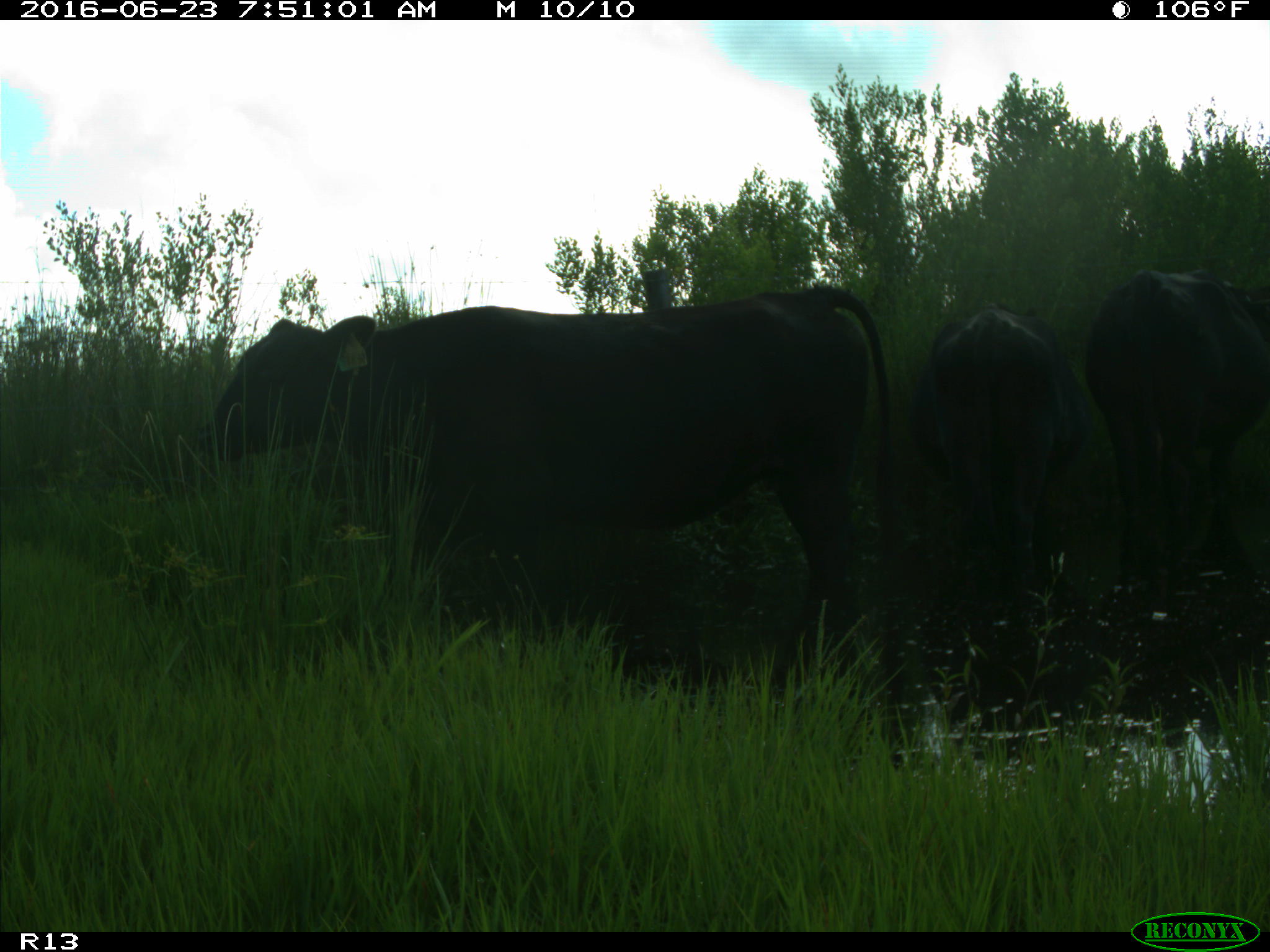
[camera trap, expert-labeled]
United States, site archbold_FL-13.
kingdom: Animalia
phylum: Chordata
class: Mammalia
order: Artiodactyla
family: Bovidae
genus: Bos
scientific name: Bos taurus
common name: domestic cow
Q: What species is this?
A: Bos taurus (domestic cow).